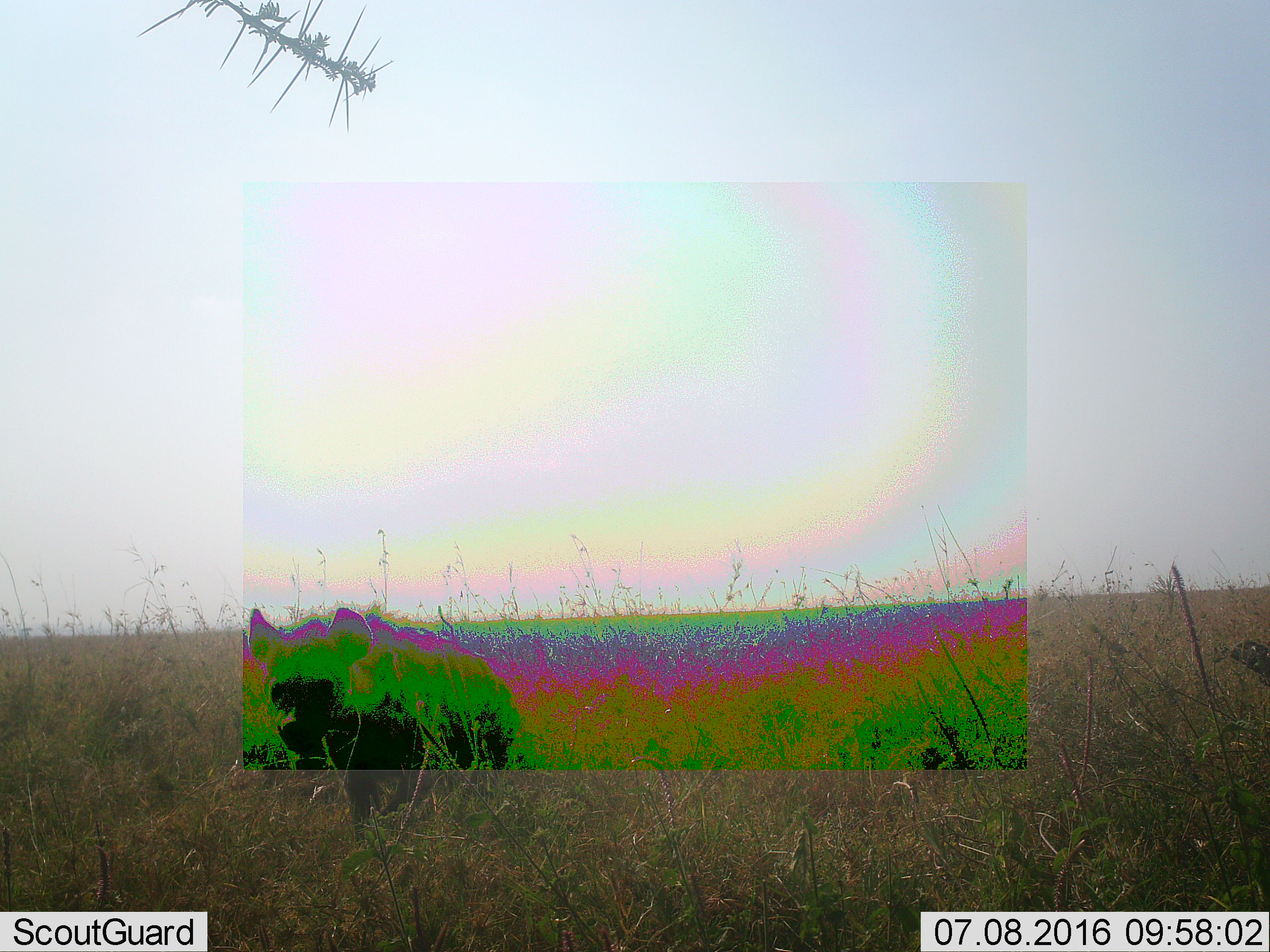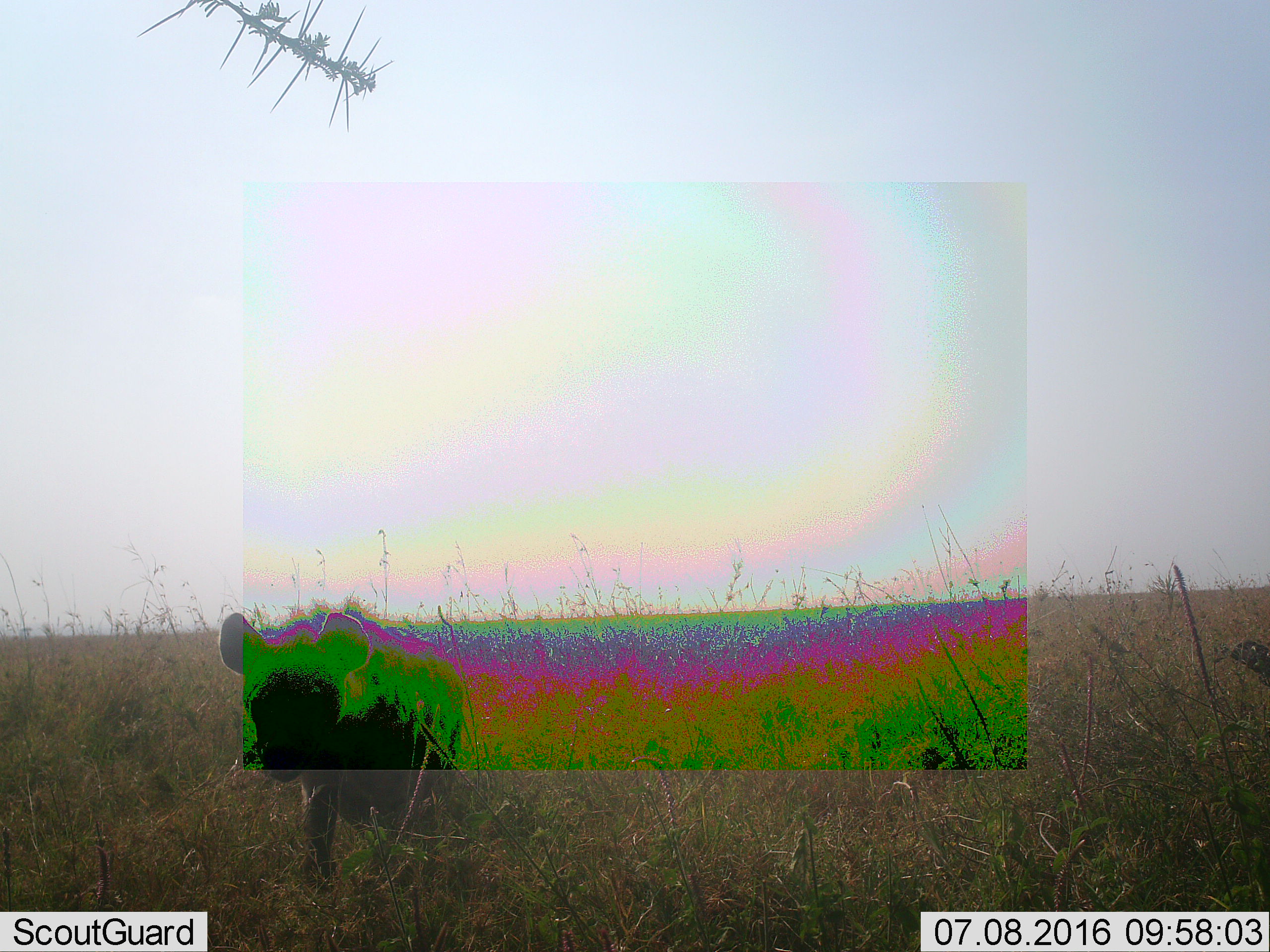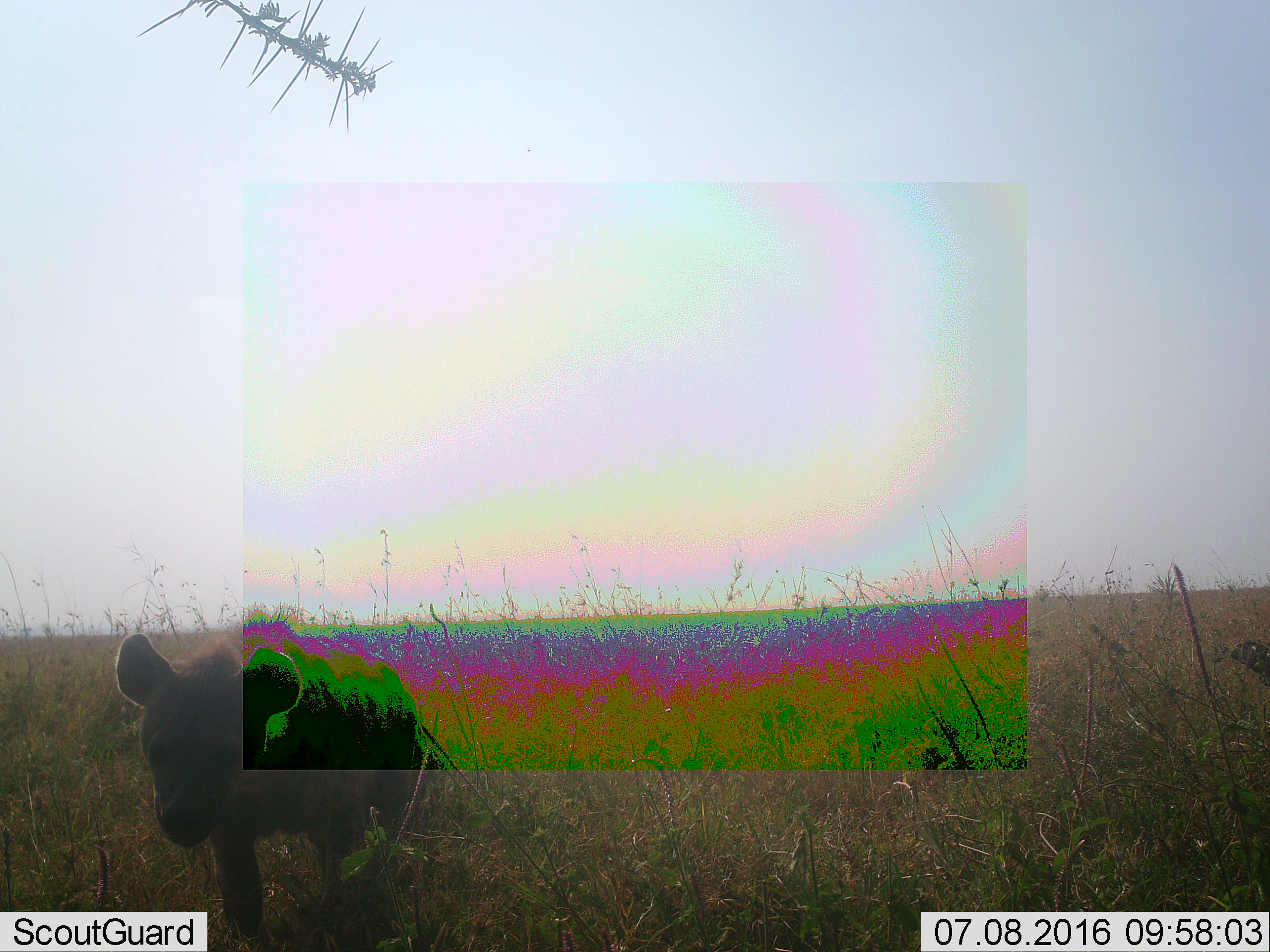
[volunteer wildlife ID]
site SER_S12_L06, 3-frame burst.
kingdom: Animalia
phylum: Chordata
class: Mammalia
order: Carnivora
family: Hyaenidae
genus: Crocuta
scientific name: Crocuta crocuta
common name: spotted hyena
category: hyenaspotted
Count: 1.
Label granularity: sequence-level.